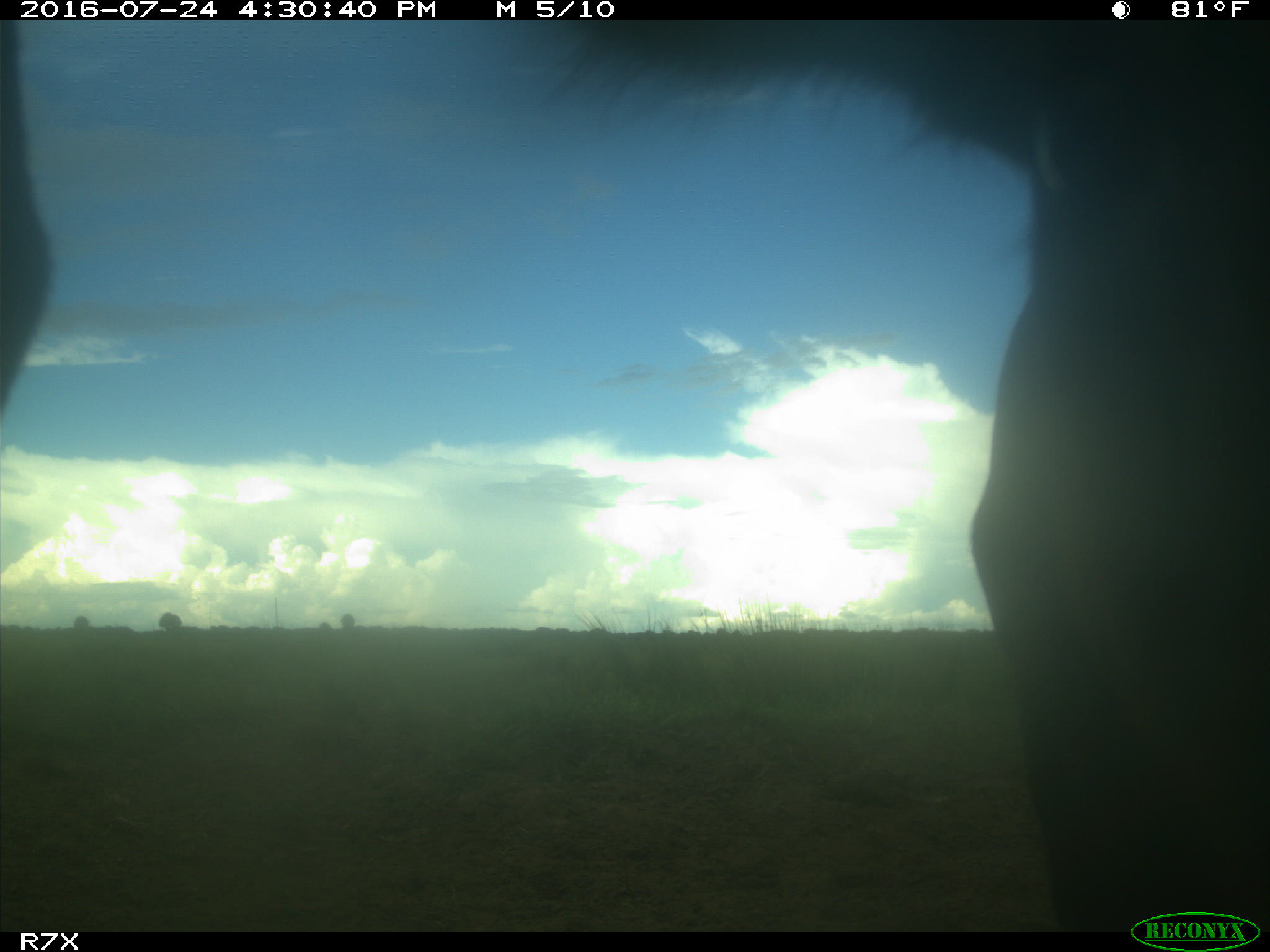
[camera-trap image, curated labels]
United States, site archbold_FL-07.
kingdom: Animalia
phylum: Chordata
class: Mammalia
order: Artiodactyla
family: Bovidae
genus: Bos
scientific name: Bos taurus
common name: domestic cow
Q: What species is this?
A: Bos taurus (domestic cow).